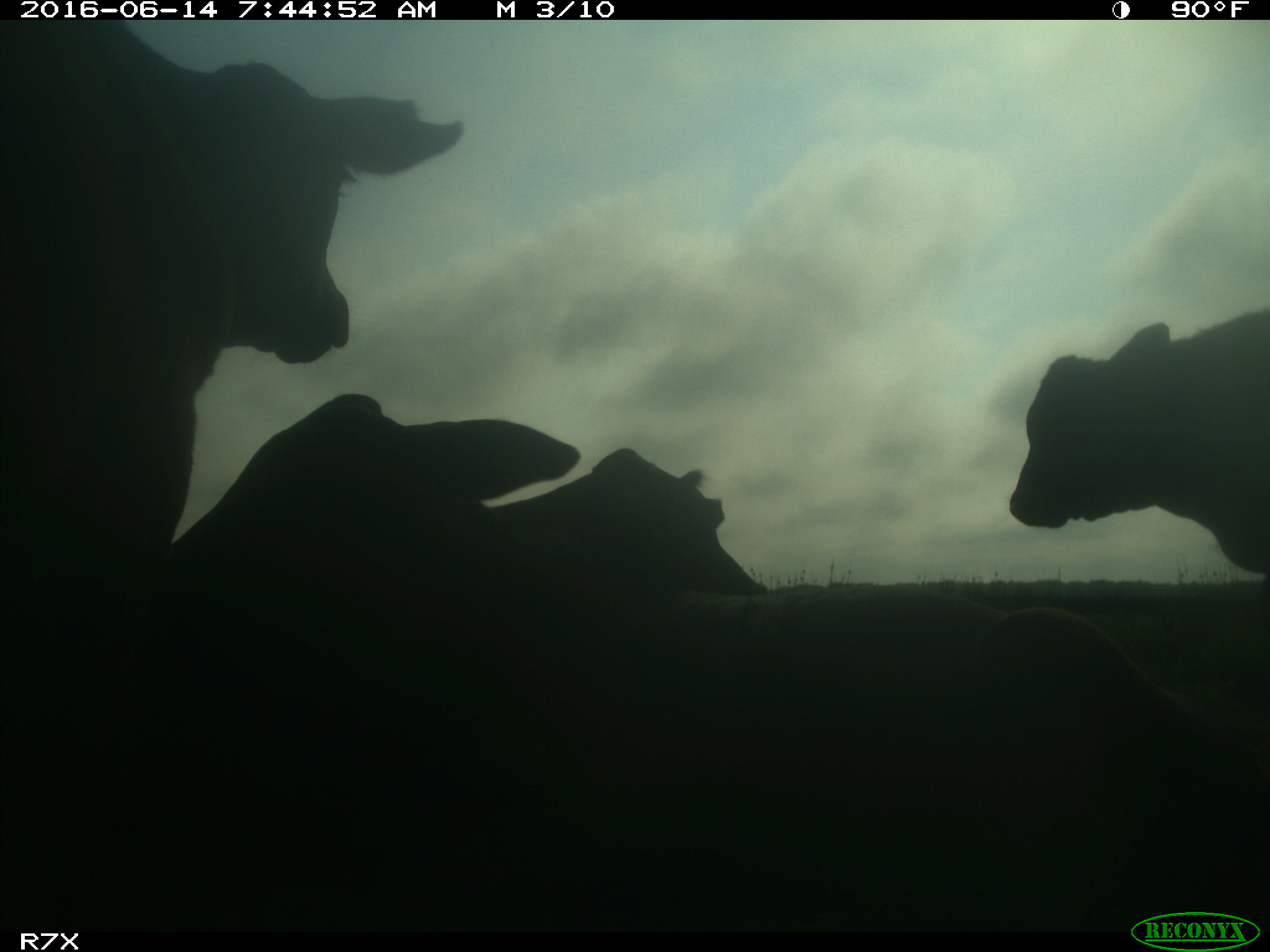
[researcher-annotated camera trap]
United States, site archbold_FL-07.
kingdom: Animalia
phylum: Chordata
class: Mammalia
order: Artiodactyla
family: Bovidae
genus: Bos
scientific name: Bos taurus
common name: domestic cow